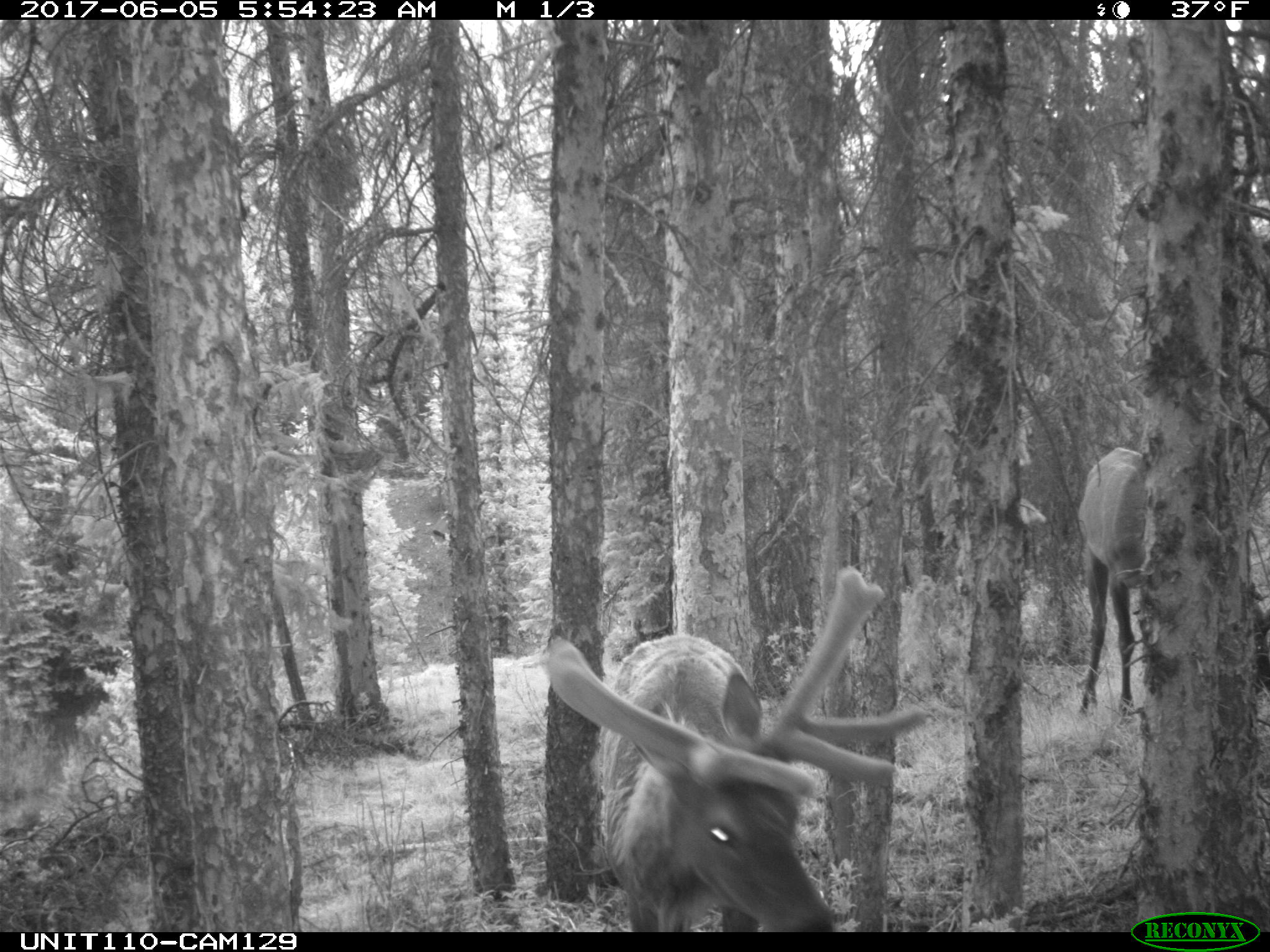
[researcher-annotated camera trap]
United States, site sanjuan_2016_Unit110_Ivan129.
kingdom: Animalia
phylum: Chordata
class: Mammalia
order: Artiodactyla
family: Cervidae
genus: Cervus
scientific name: Cervus elaphus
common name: red deer